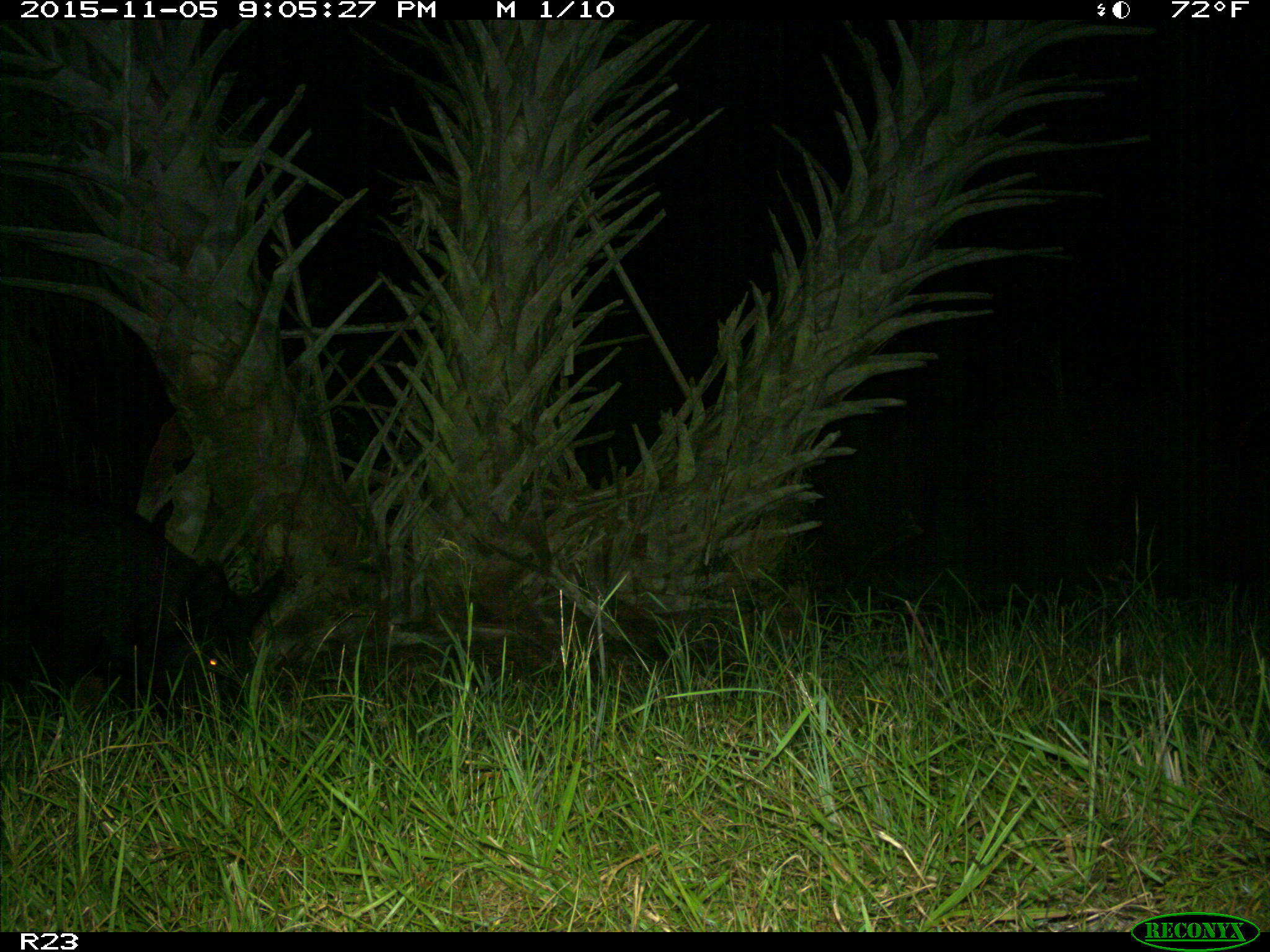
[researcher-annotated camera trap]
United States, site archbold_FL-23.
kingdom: Animalia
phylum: Chordata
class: Mammalia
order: Artiodactyla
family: Suidae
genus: Sus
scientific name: Sus scrofa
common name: wild boar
Sus scrofa (wild boar).